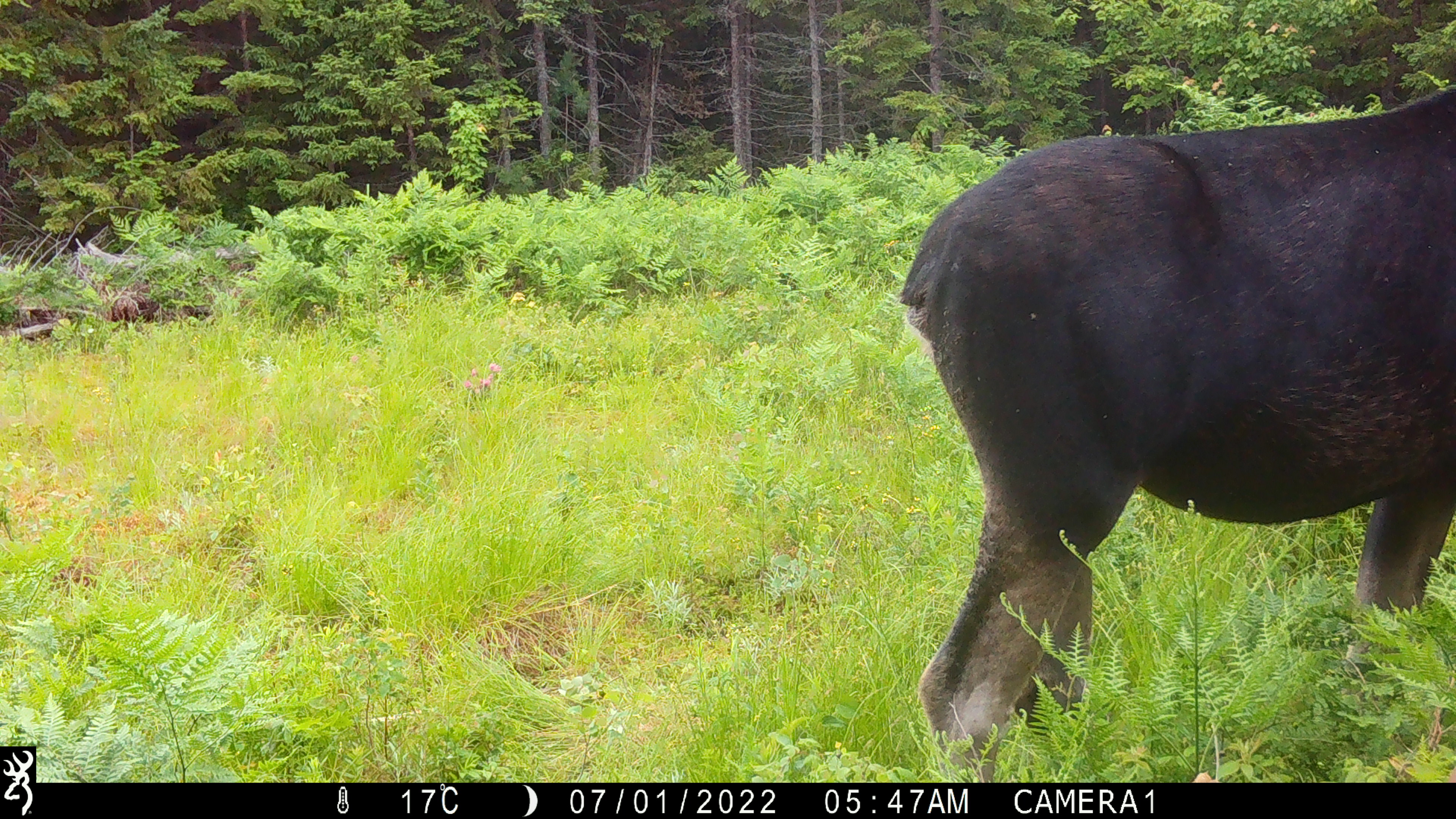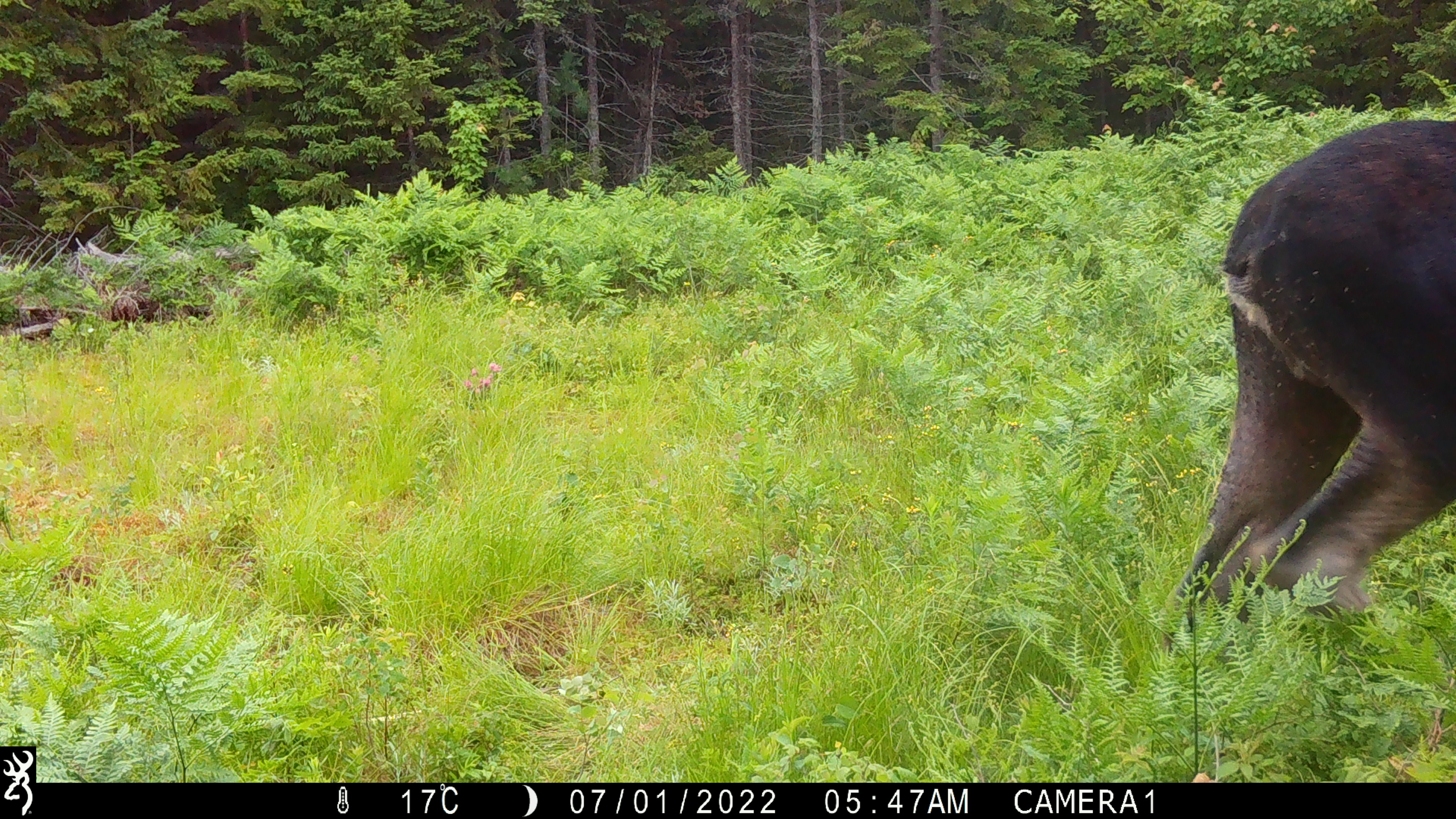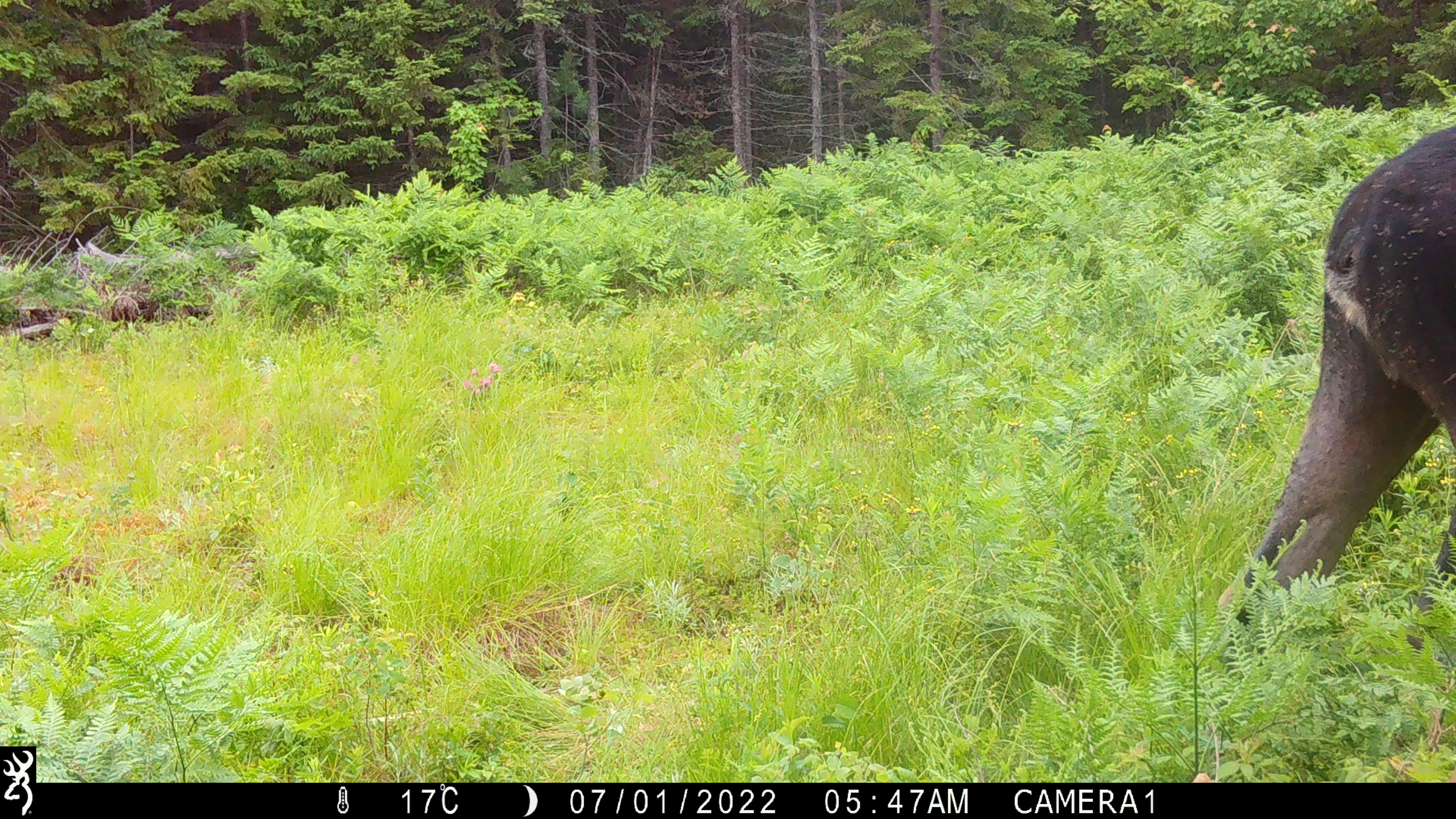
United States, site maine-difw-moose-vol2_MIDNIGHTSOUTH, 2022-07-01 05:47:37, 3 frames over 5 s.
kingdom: Animalia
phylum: Chordata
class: Mammalia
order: Artiodactyla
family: Cervidae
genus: Alces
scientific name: Alces alces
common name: moose